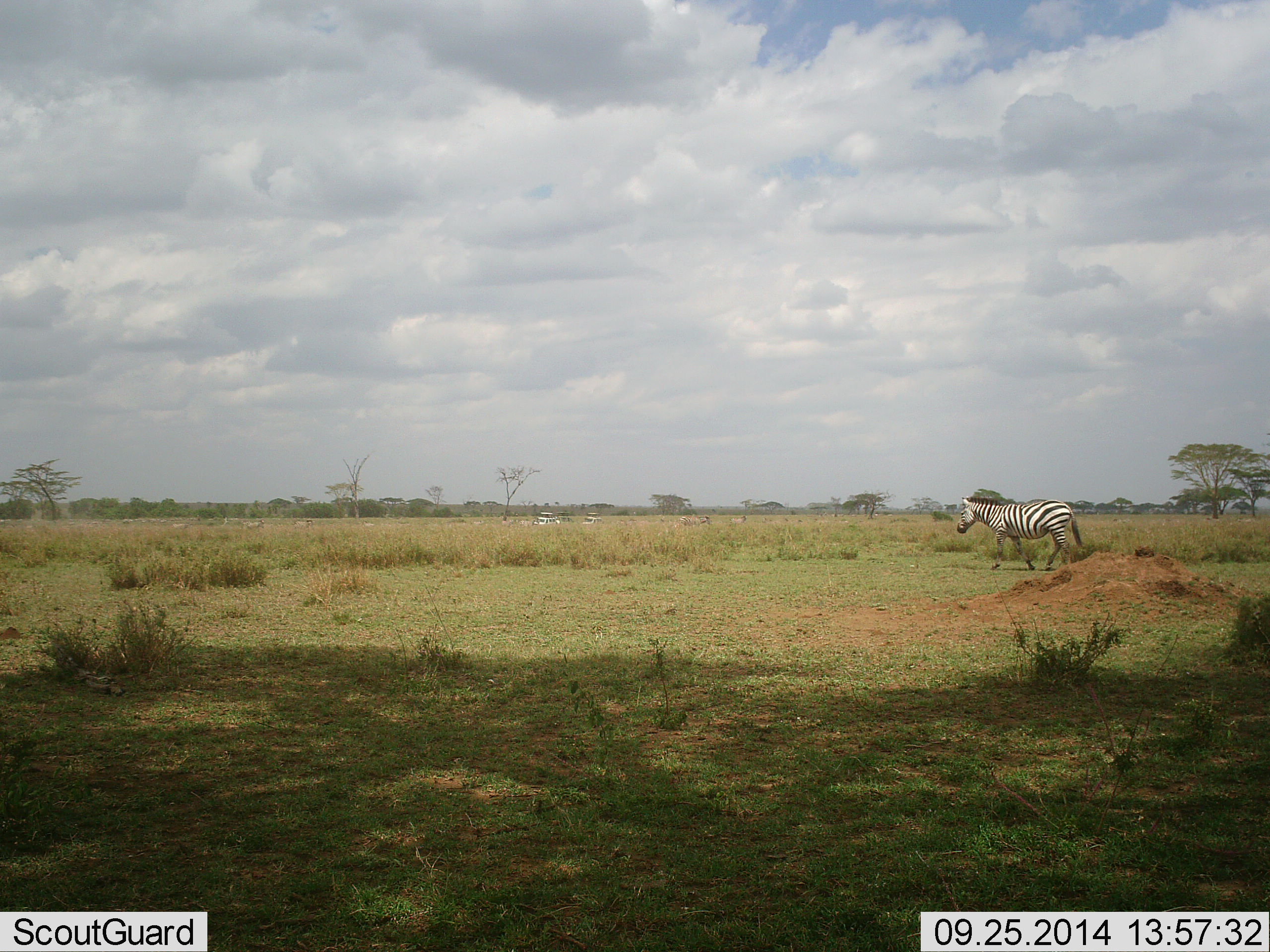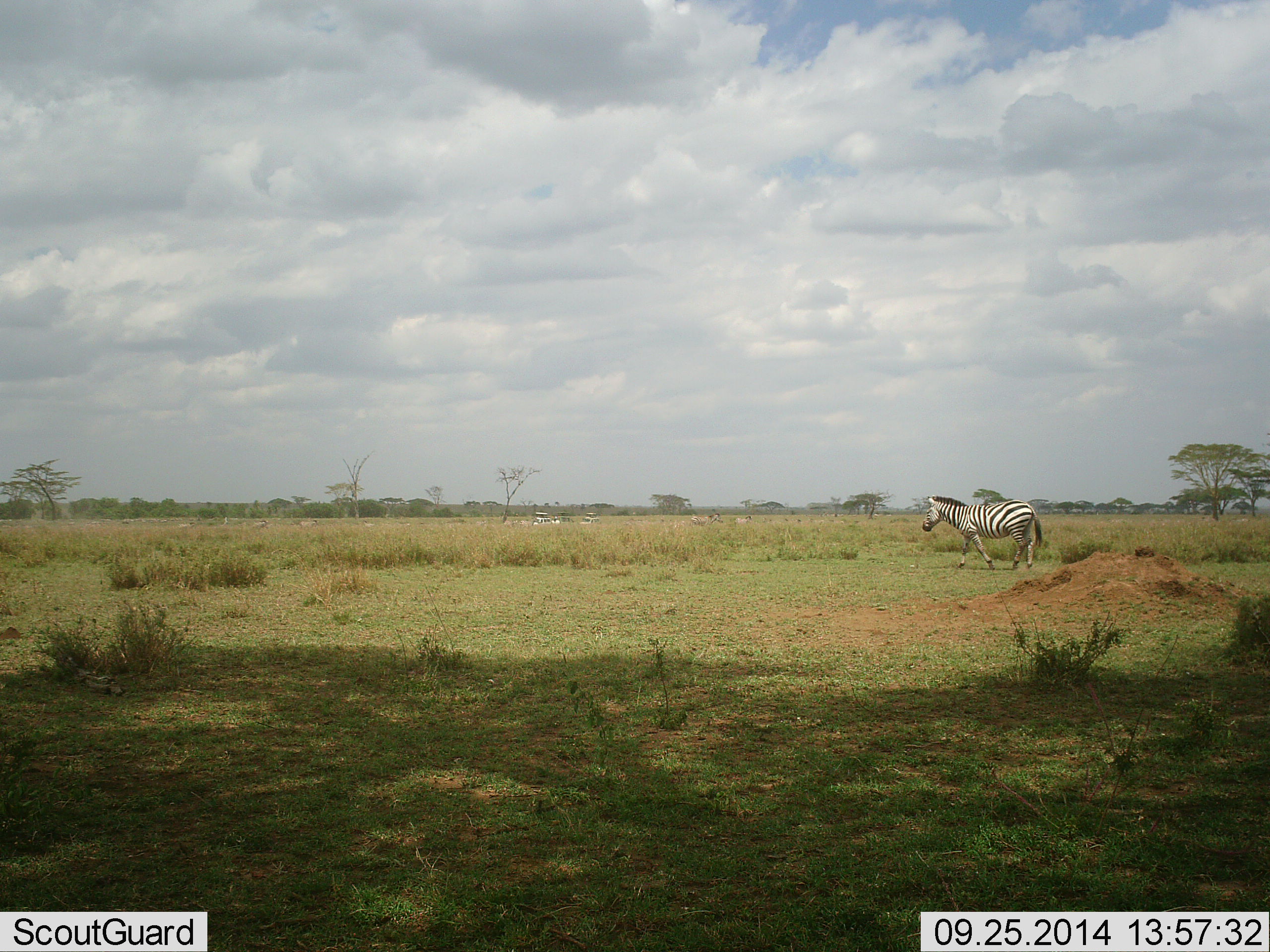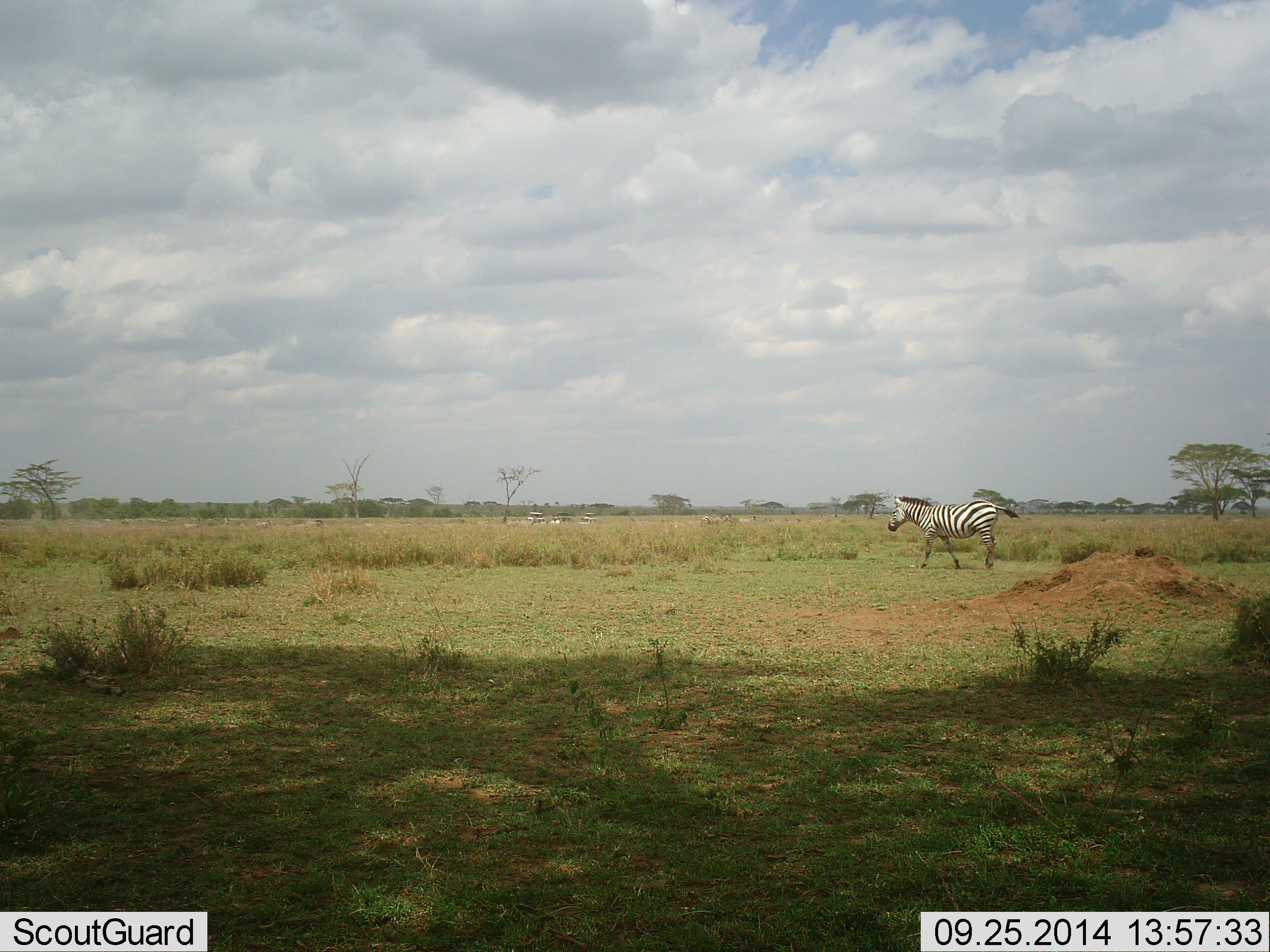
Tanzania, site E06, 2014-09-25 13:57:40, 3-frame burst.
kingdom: Animalia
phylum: Chordata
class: Mammalia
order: Perissodactyla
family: Equidae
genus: Equus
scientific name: Equus quagga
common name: plains zebra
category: zebra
Zebra (plains zebra) (Equus quagga), count 1. Behavior (volunteer vote fractions): standing 14%, resting 0%, moving 86%, interacting 0%. Young present (vote fraction): 0%. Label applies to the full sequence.